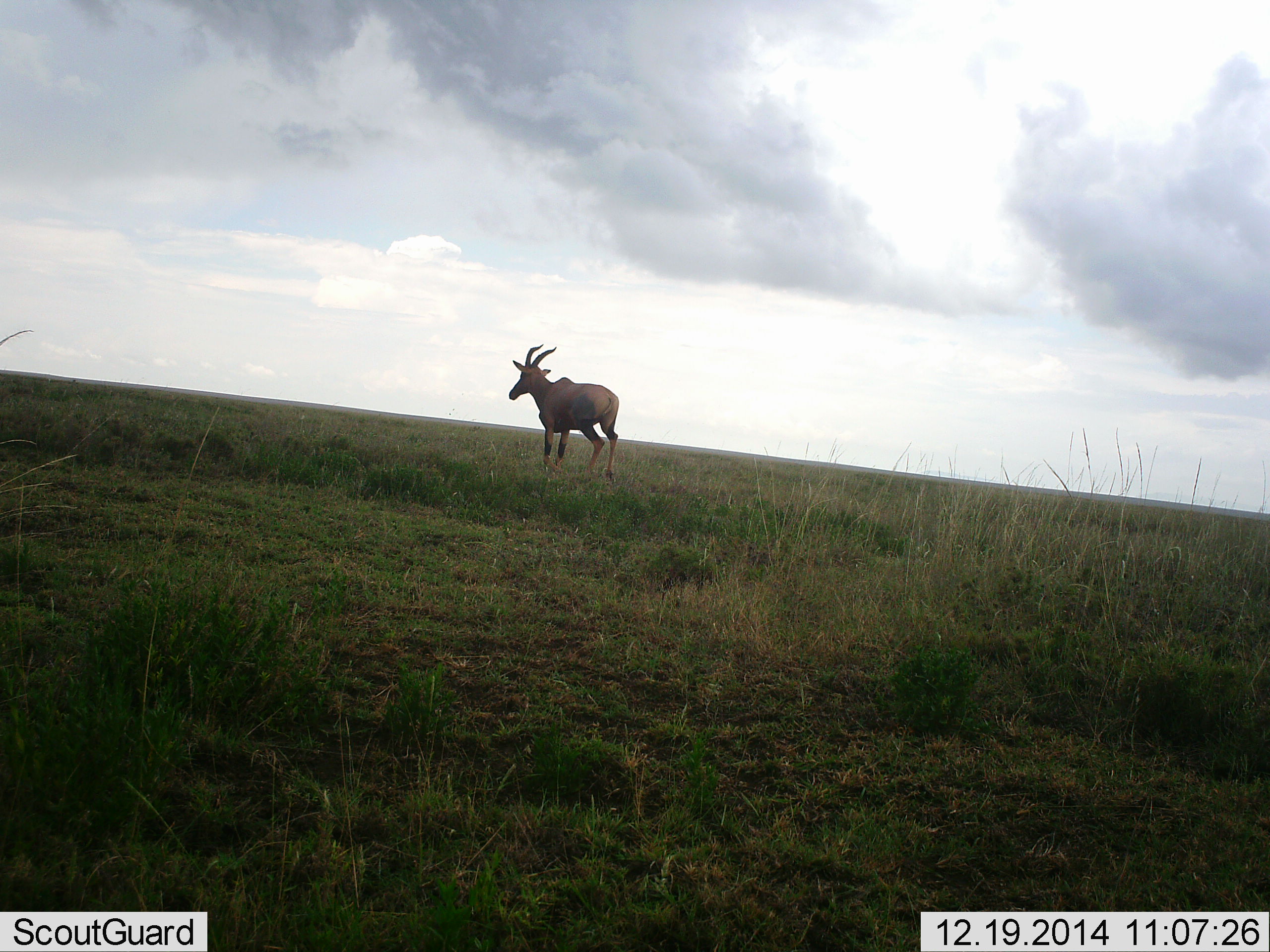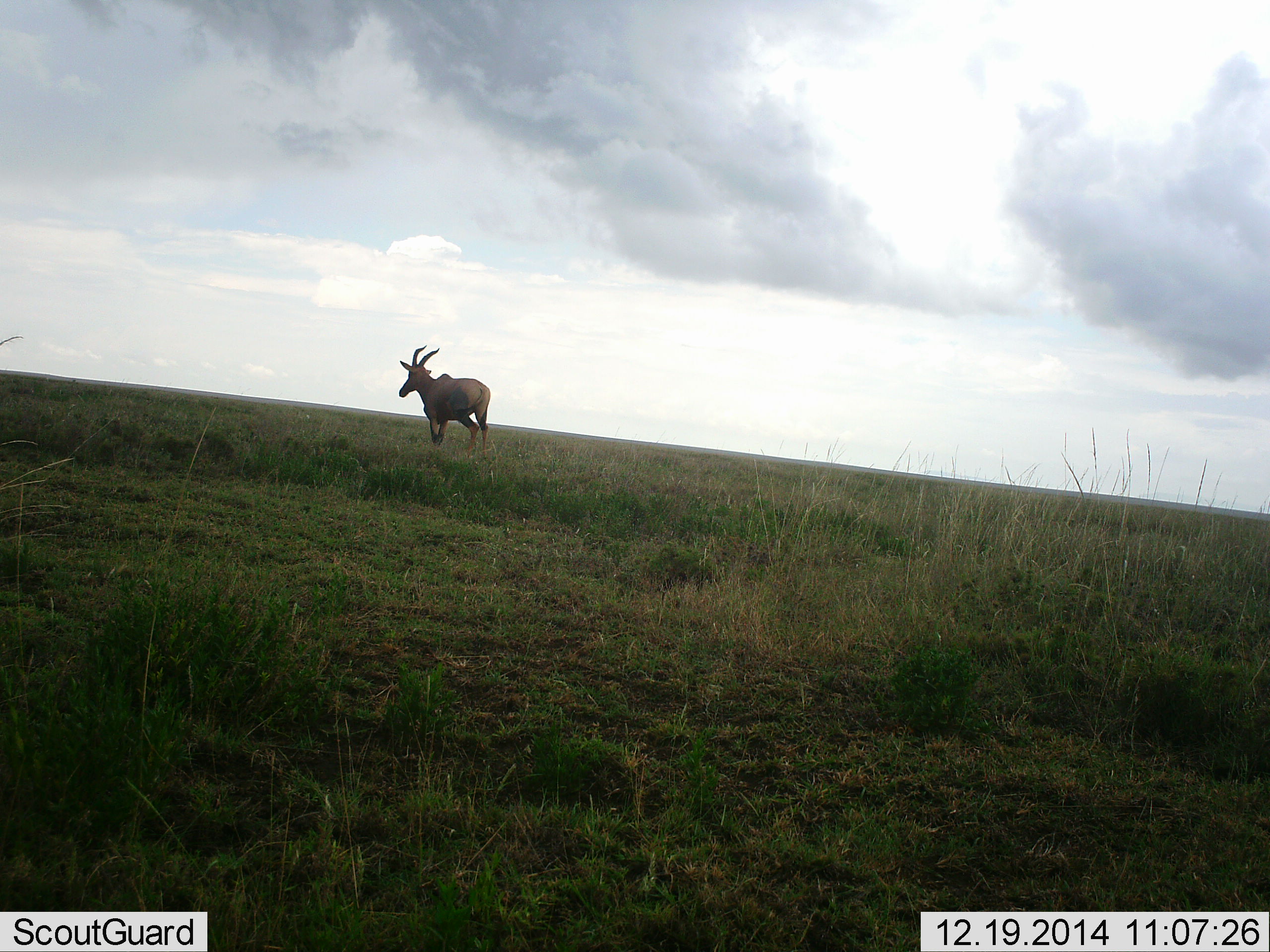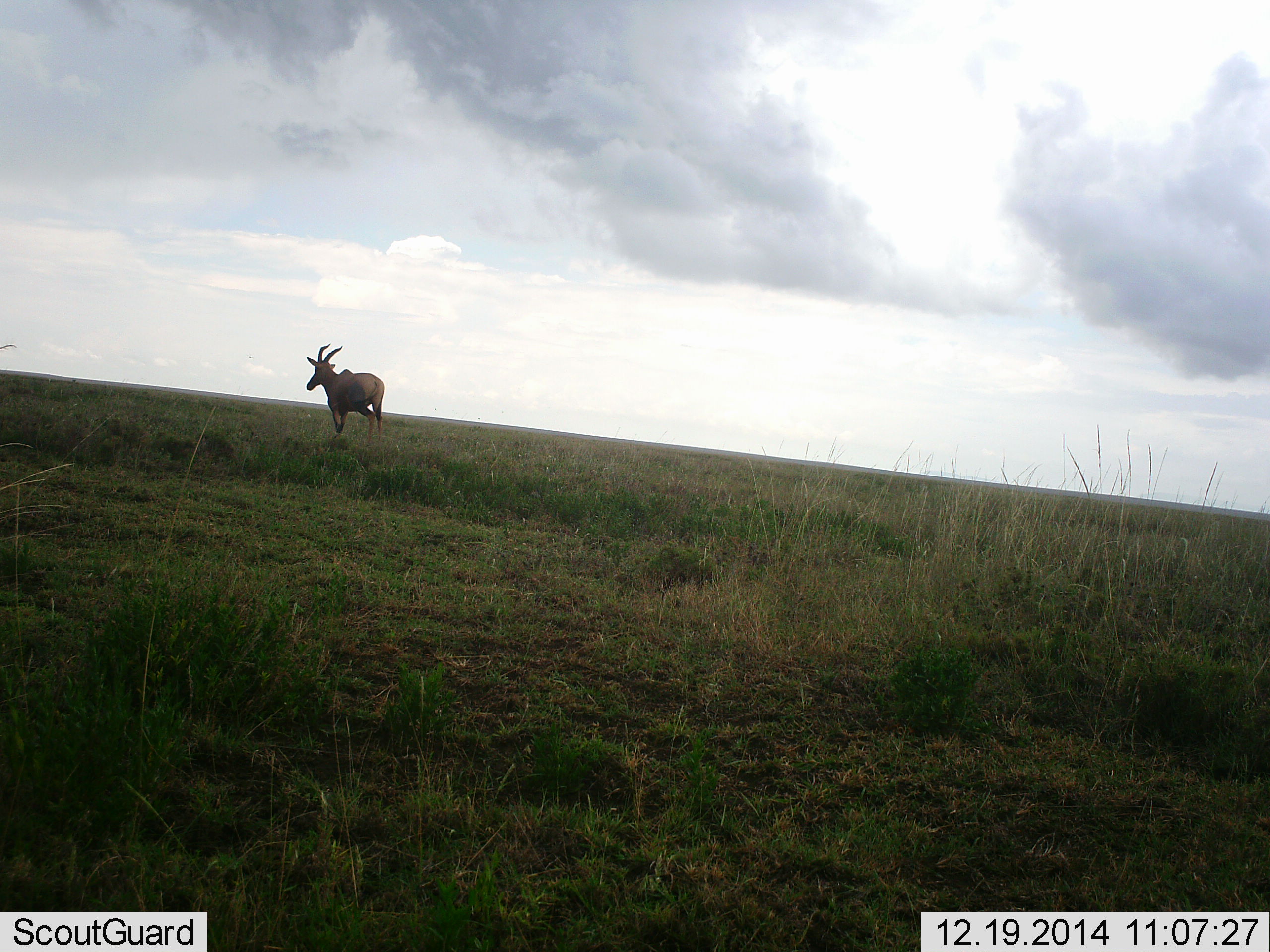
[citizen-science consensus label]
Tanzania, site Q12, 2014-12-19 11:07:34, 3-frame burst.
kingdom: Animalia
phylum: Chordata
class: Mammalia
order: Artiodactyla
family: Bovidae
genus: Damaliscus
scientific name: Damaliscus lunatus jimela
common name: topi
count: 1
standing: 0%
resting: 0%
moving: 100%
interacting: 0%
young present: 0%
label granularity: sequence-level